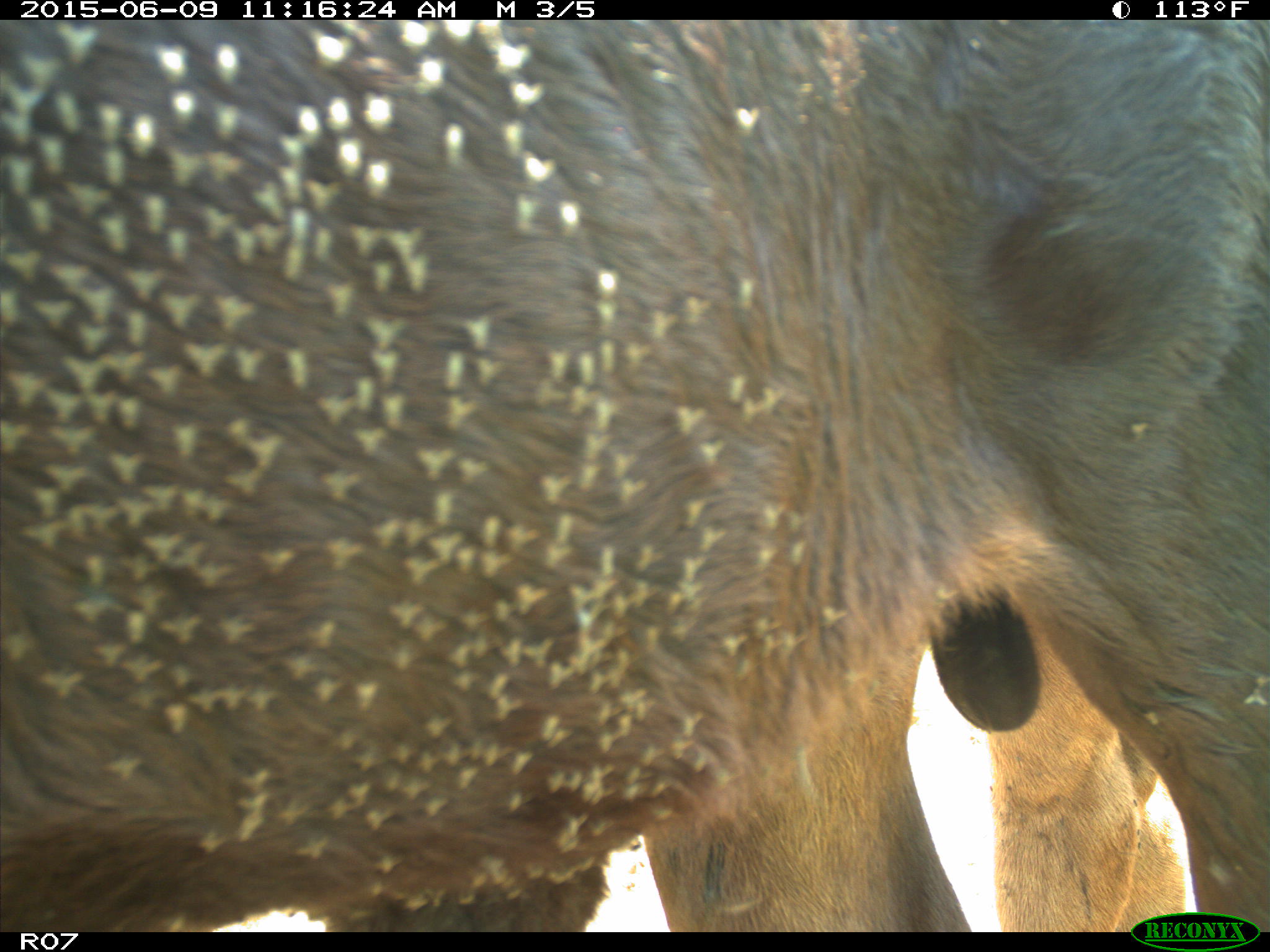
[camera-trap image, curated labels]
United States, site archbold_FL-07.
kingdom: Animalia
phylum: Chordata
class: Mammalia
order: Artiodactyla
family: Bovidae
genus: Bos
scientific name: Bos taurus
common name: domestic cow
Bos taurus (domestic cow).